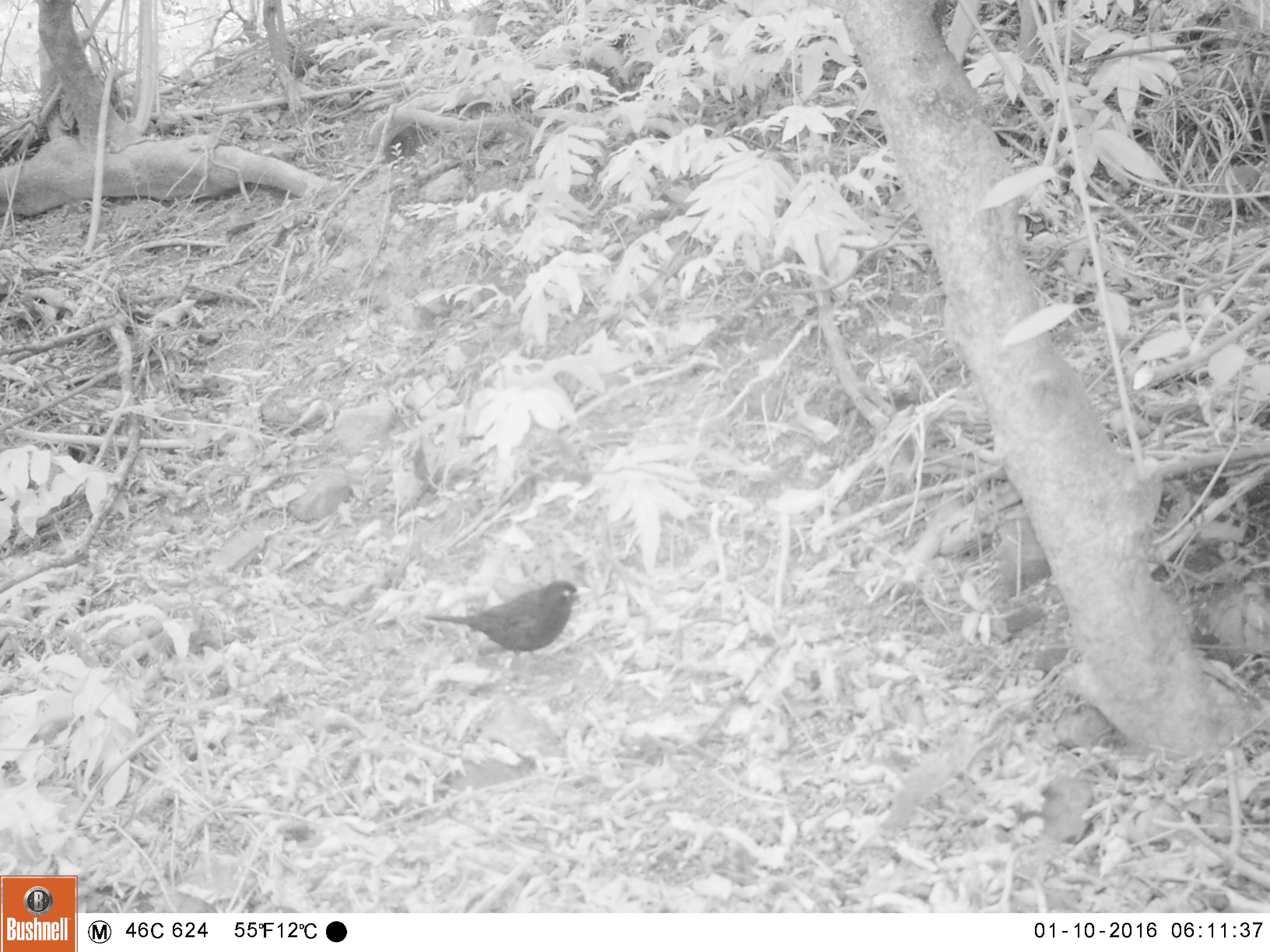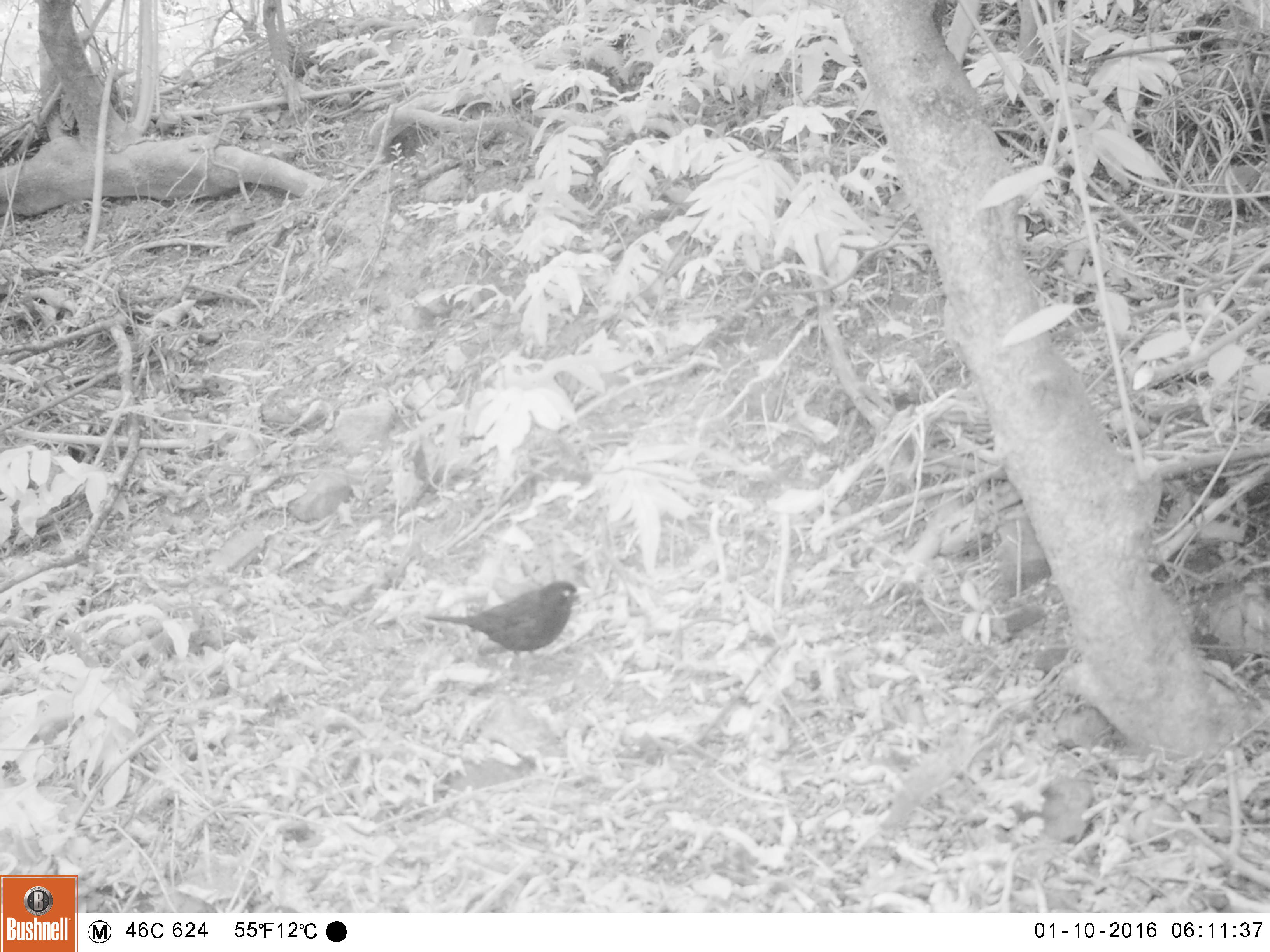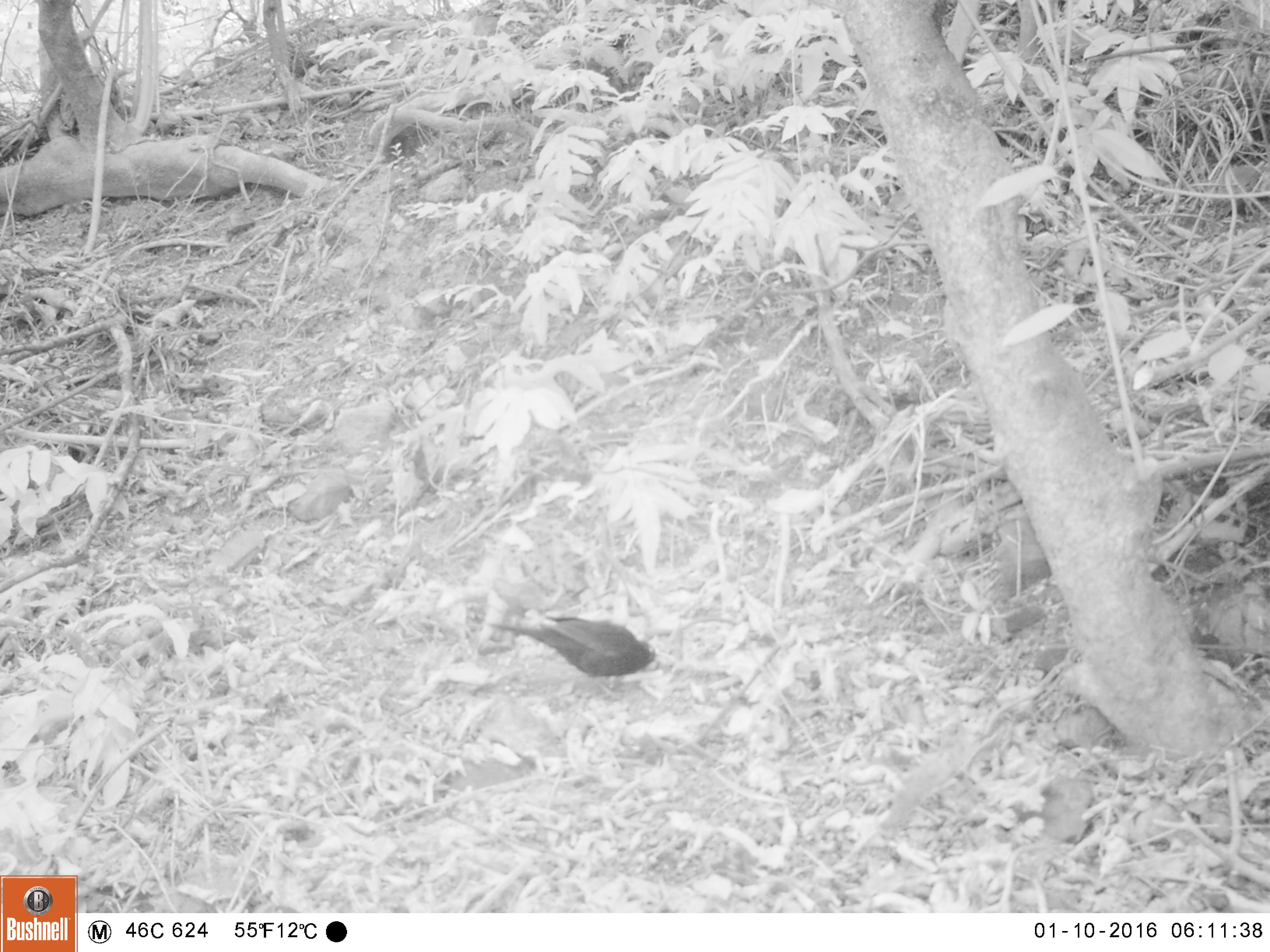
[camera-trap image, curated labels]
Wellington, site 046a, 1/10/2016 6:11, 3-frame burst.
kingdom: Animalia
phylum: Chordata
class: Aves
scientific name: Aves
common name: bird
Bird (Aves).